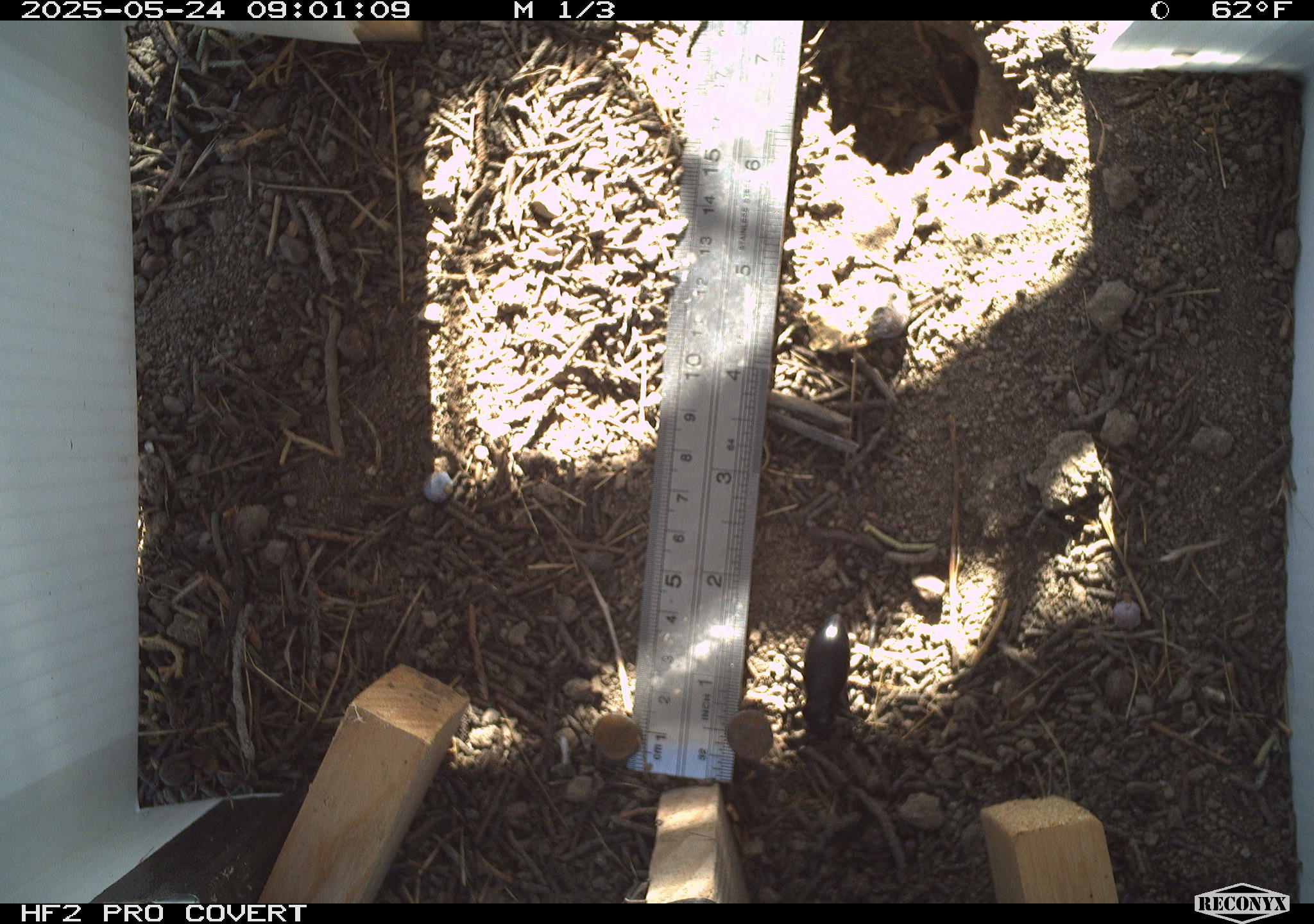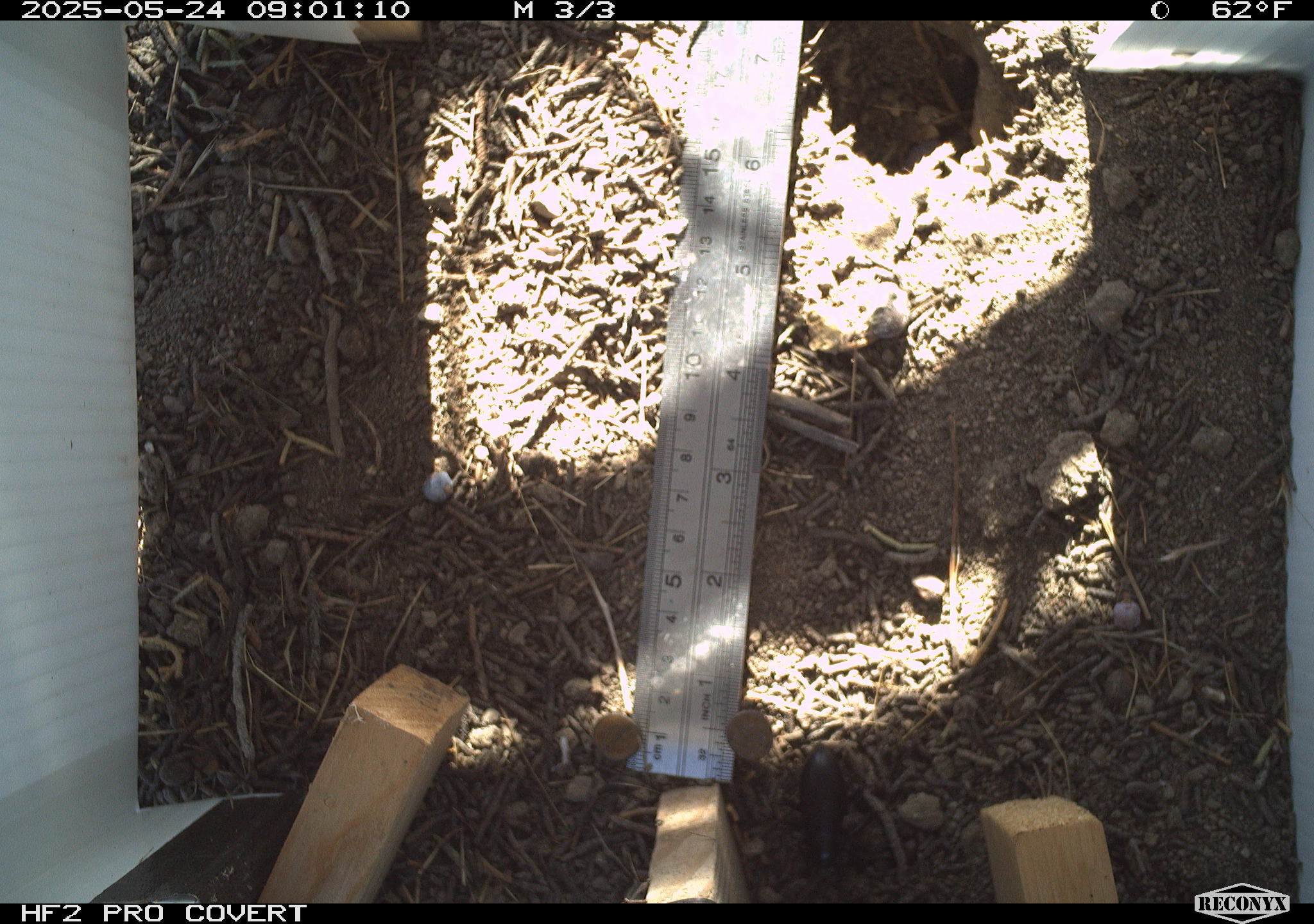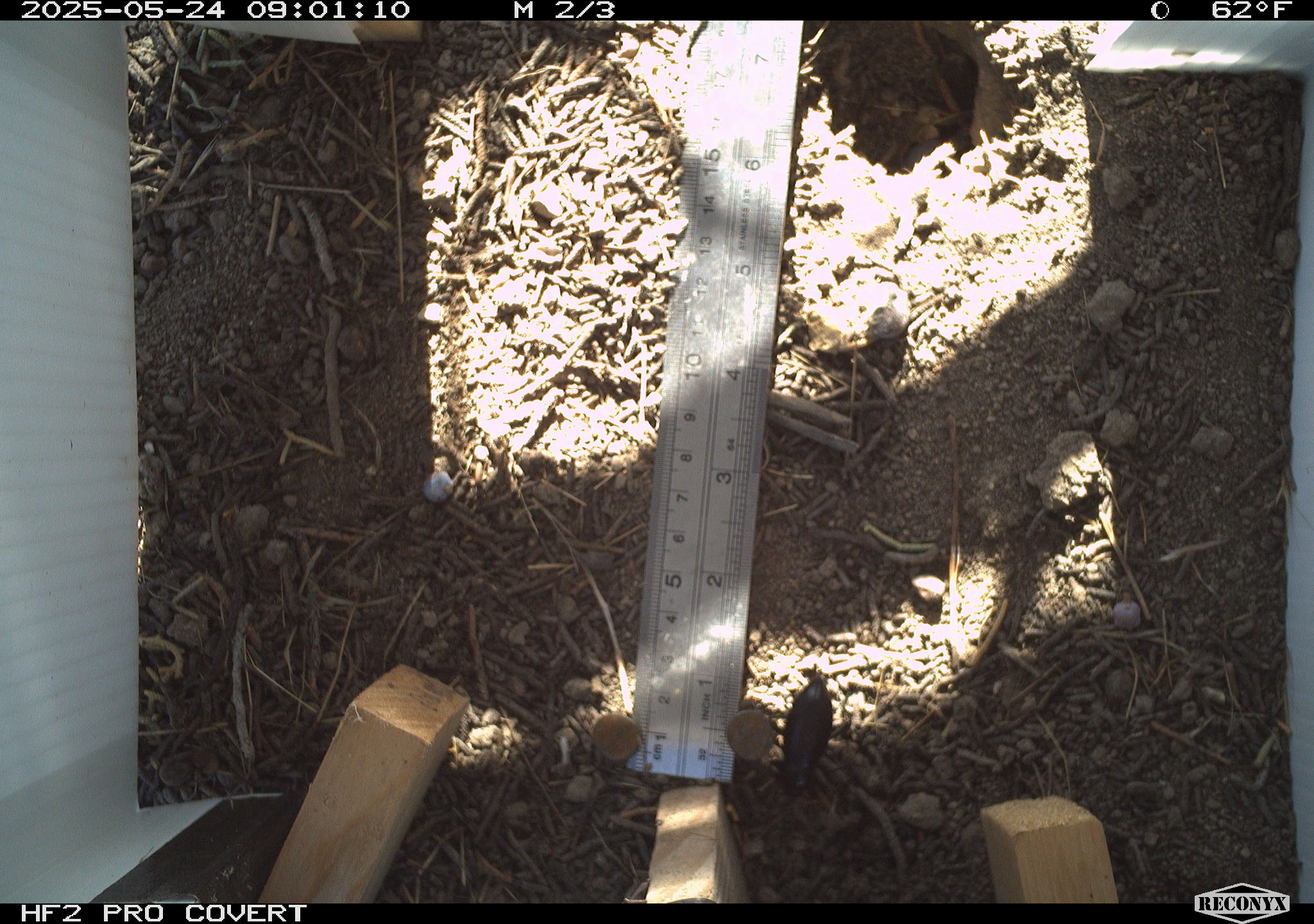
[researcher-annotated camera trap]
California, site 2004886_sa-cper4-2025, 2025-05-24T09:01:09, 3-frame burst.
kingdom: Animalia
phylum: Arthropoda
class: Insecta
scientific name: Insecta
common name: insect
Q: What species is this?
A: Insect (Insecta).